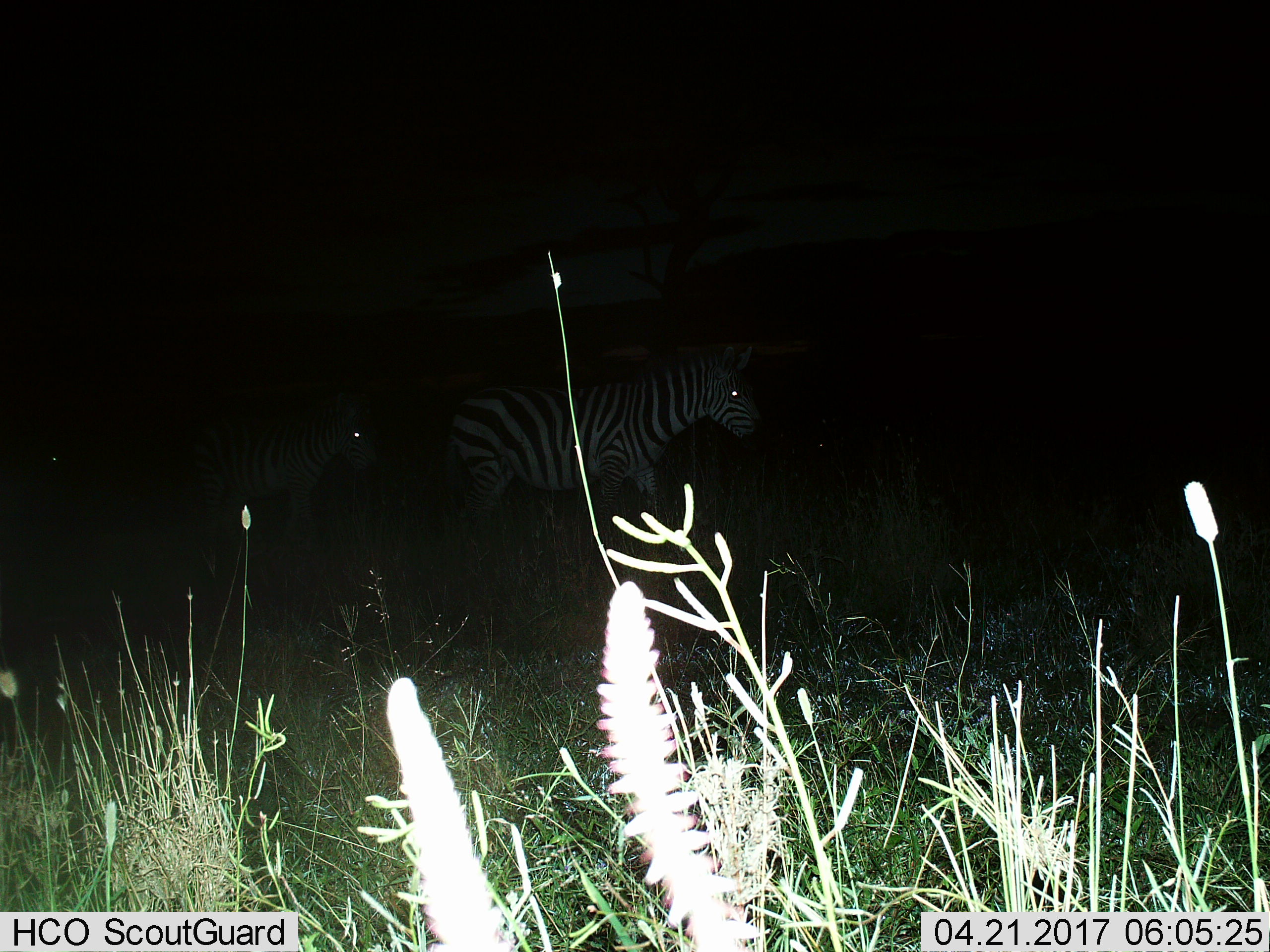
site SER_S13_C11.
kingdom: Animalia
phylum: Chordata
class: Mammalia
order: Perissodactyla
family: Equidae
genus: Equus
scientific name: Equus quagga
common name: plains zebra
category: zebraplains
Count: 4.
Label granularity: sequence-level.